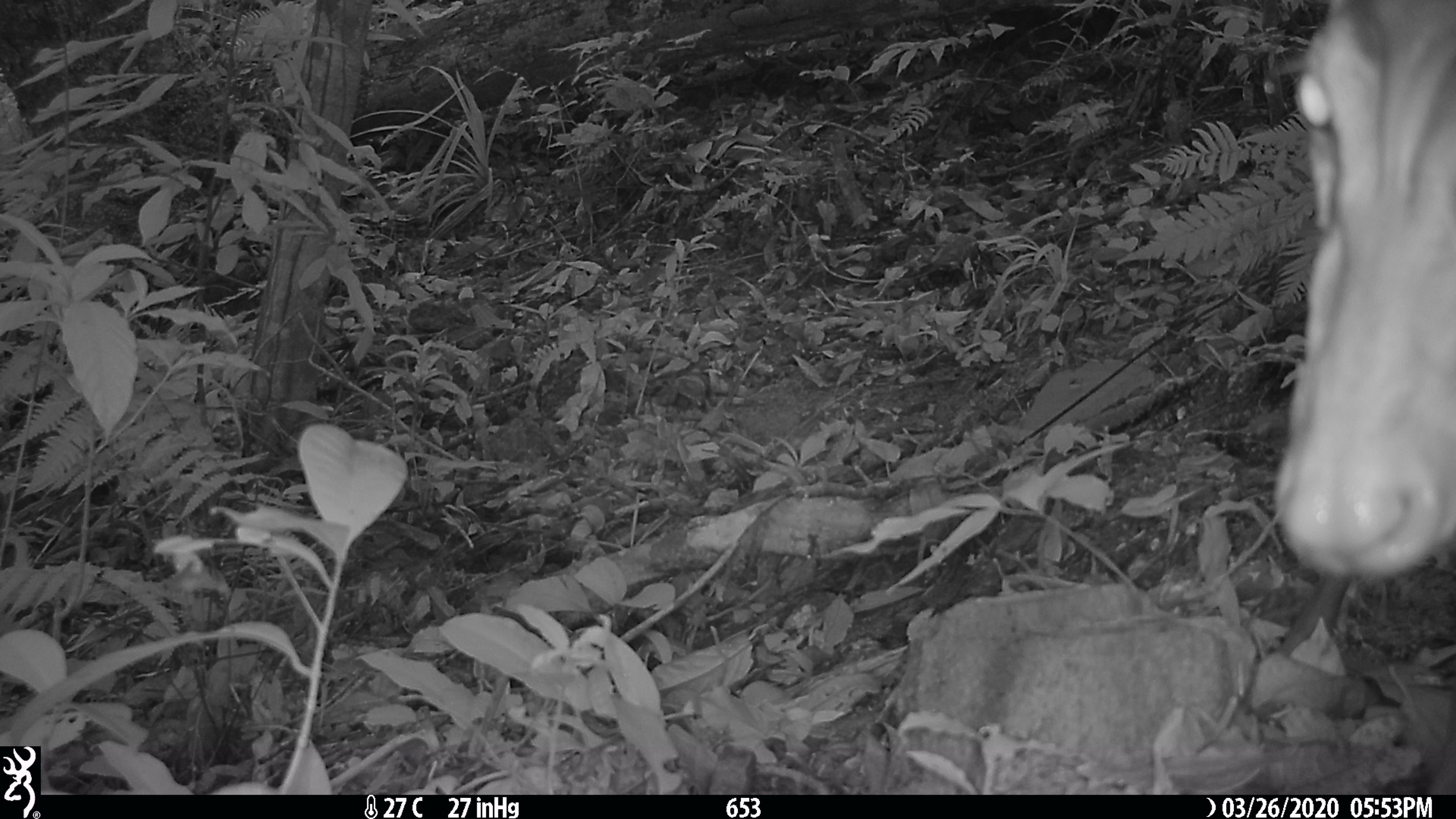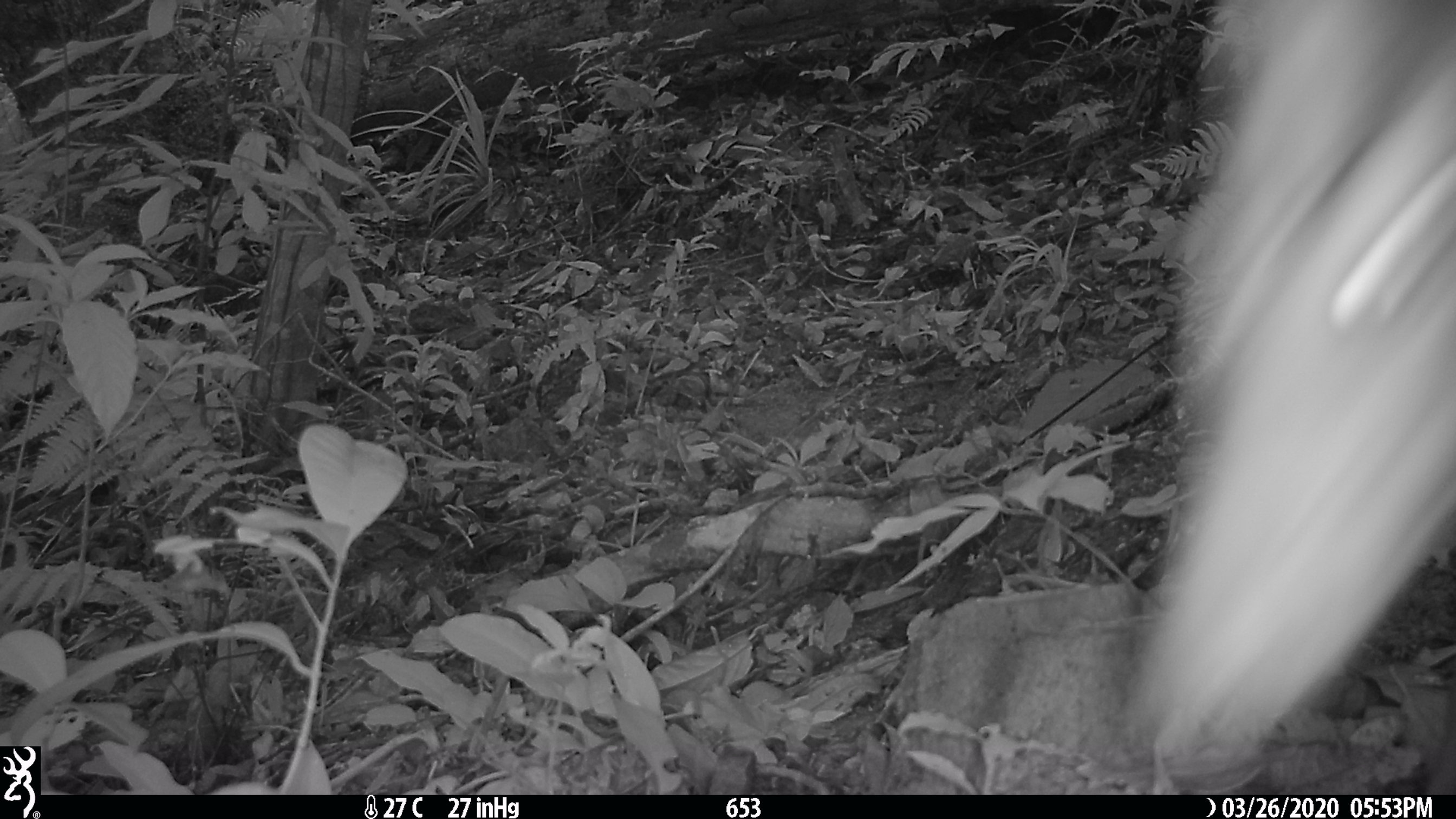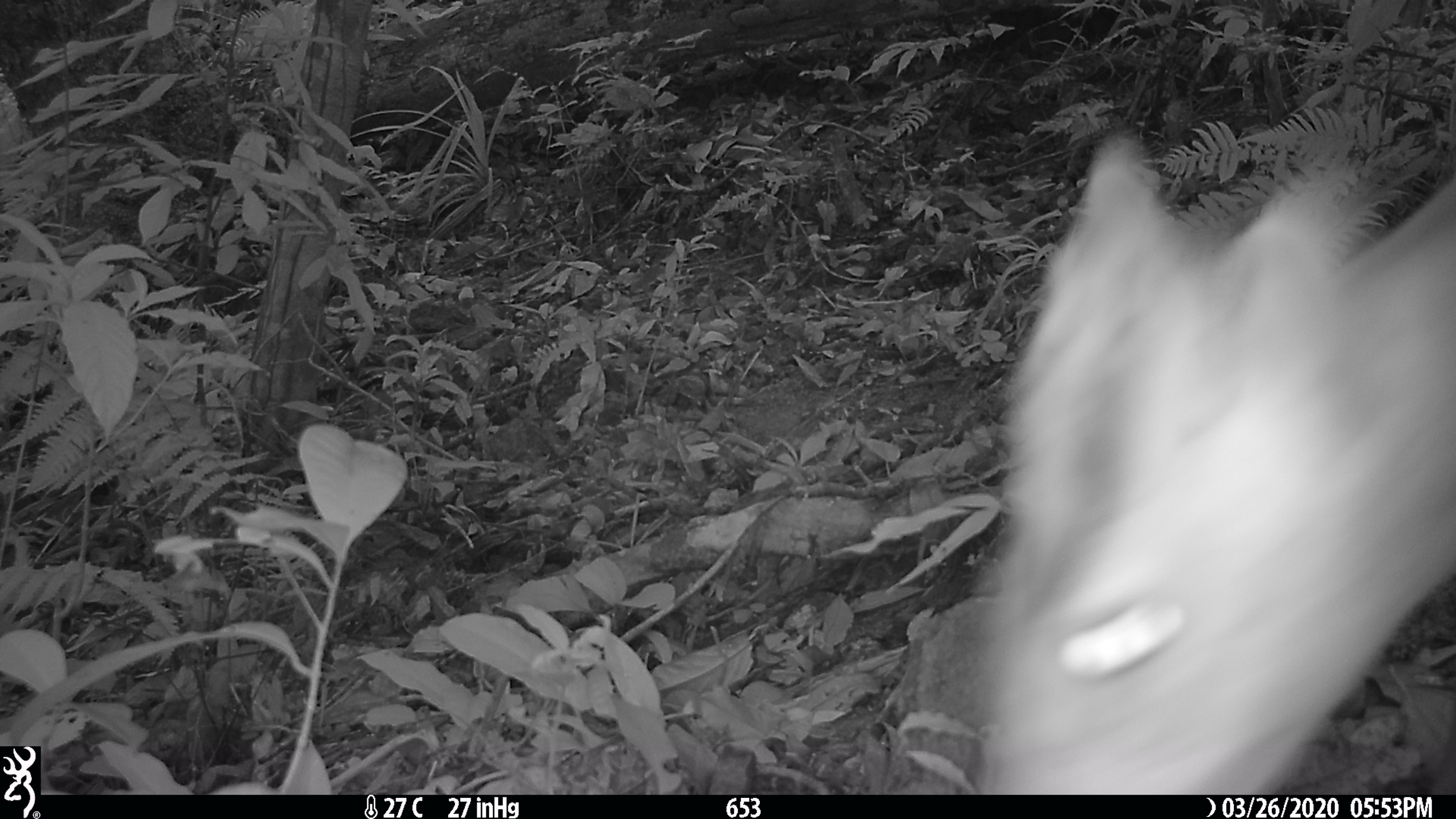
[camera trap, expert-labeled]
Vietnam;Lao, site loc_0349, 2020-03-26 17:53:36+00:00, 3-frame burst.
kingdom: Animalia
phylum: Chordata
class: Mammalia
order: Artiodactyla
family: Cervidae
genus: Muntiacus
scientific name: Muntiacus rooseveltorum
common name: roosevelt's muntjac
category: roosevelts muntjac group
Roosevelts muntjac group (roosevelt's muntjac) (Muntiacus rooseveltorum). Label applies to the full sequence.